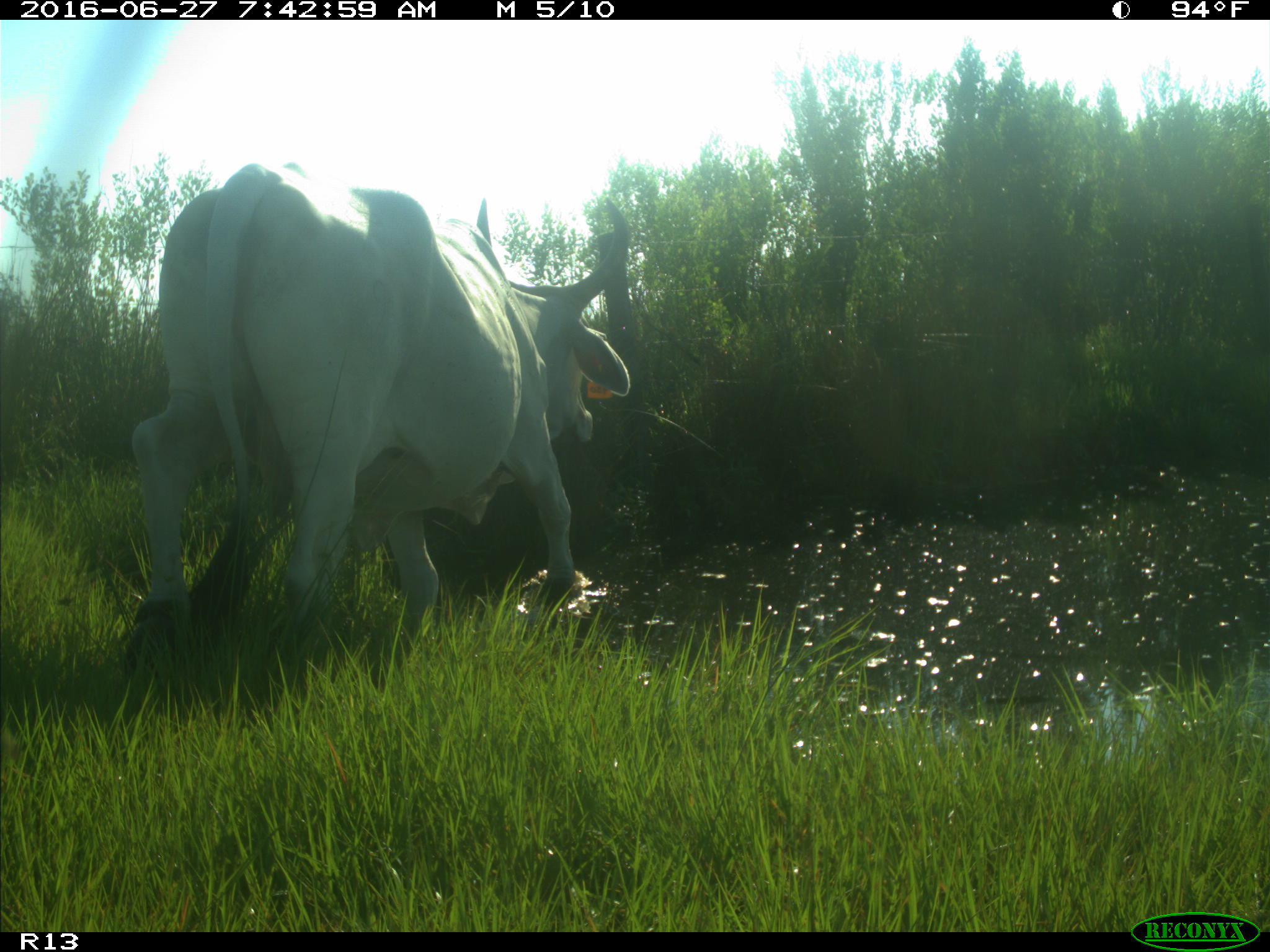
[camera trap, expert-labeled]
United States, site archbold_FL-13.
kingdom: Animalia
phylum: Chordata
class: Mammalia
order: Artiodactyla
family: Bovidae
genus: Bos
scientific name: Bos taurus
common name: domestic cow